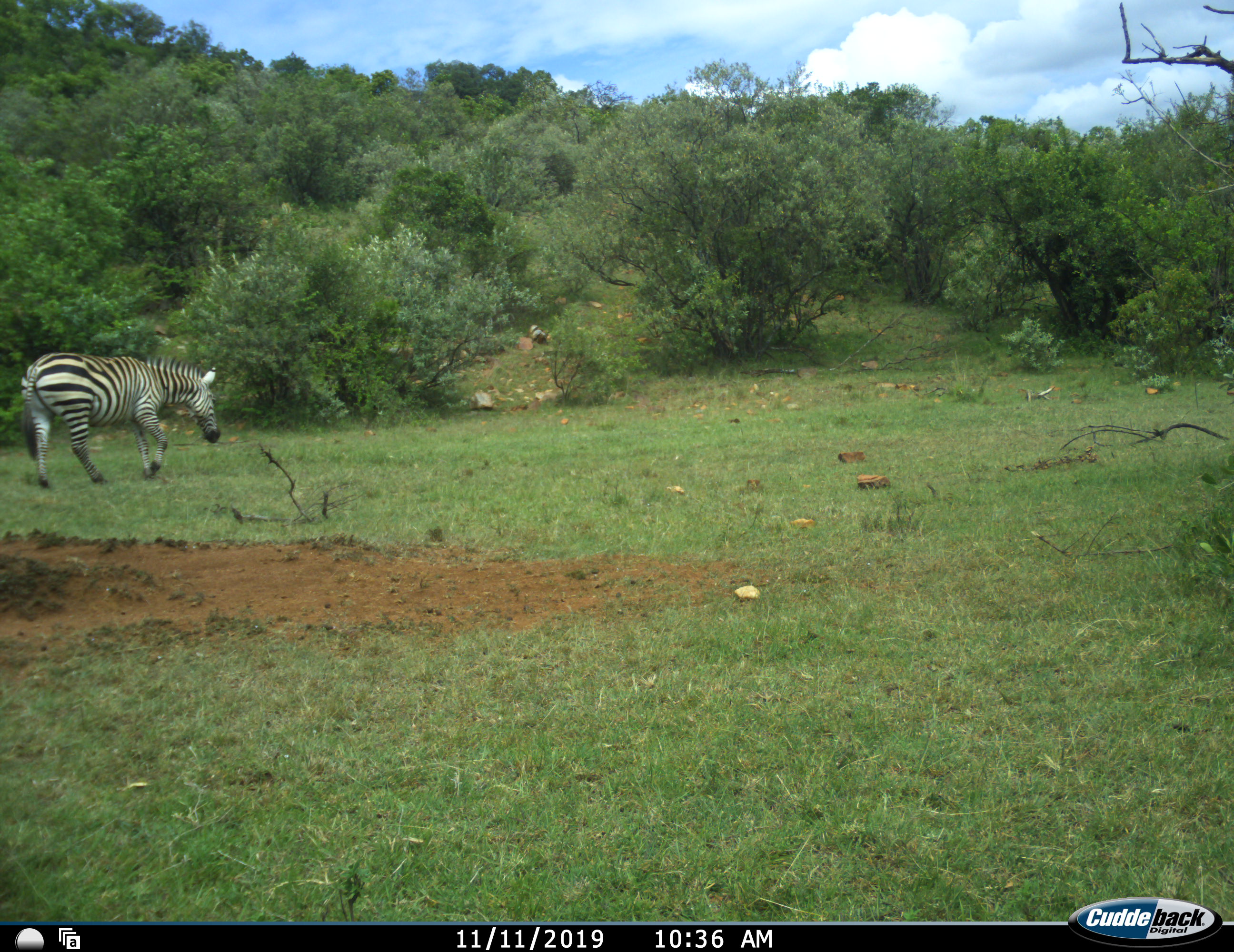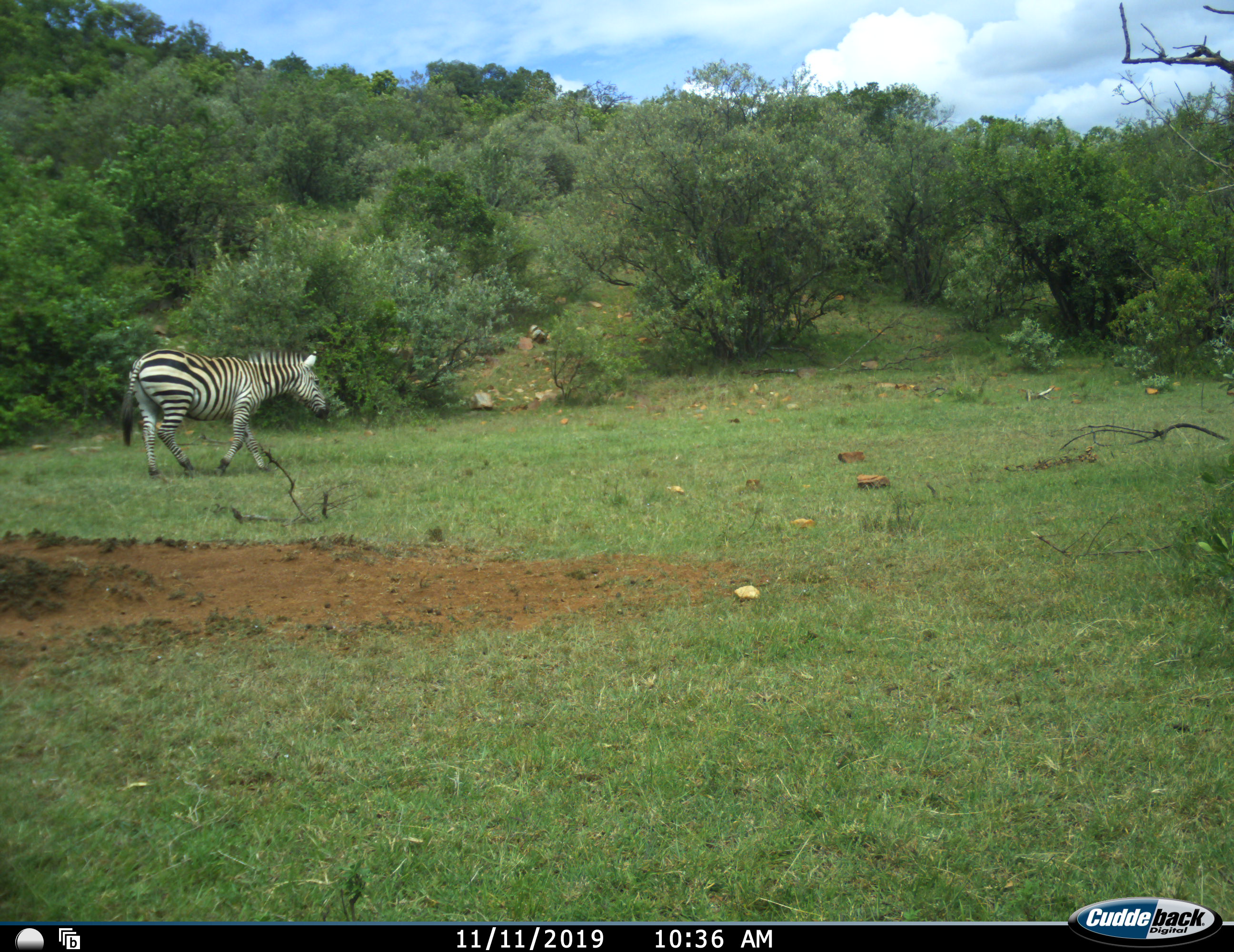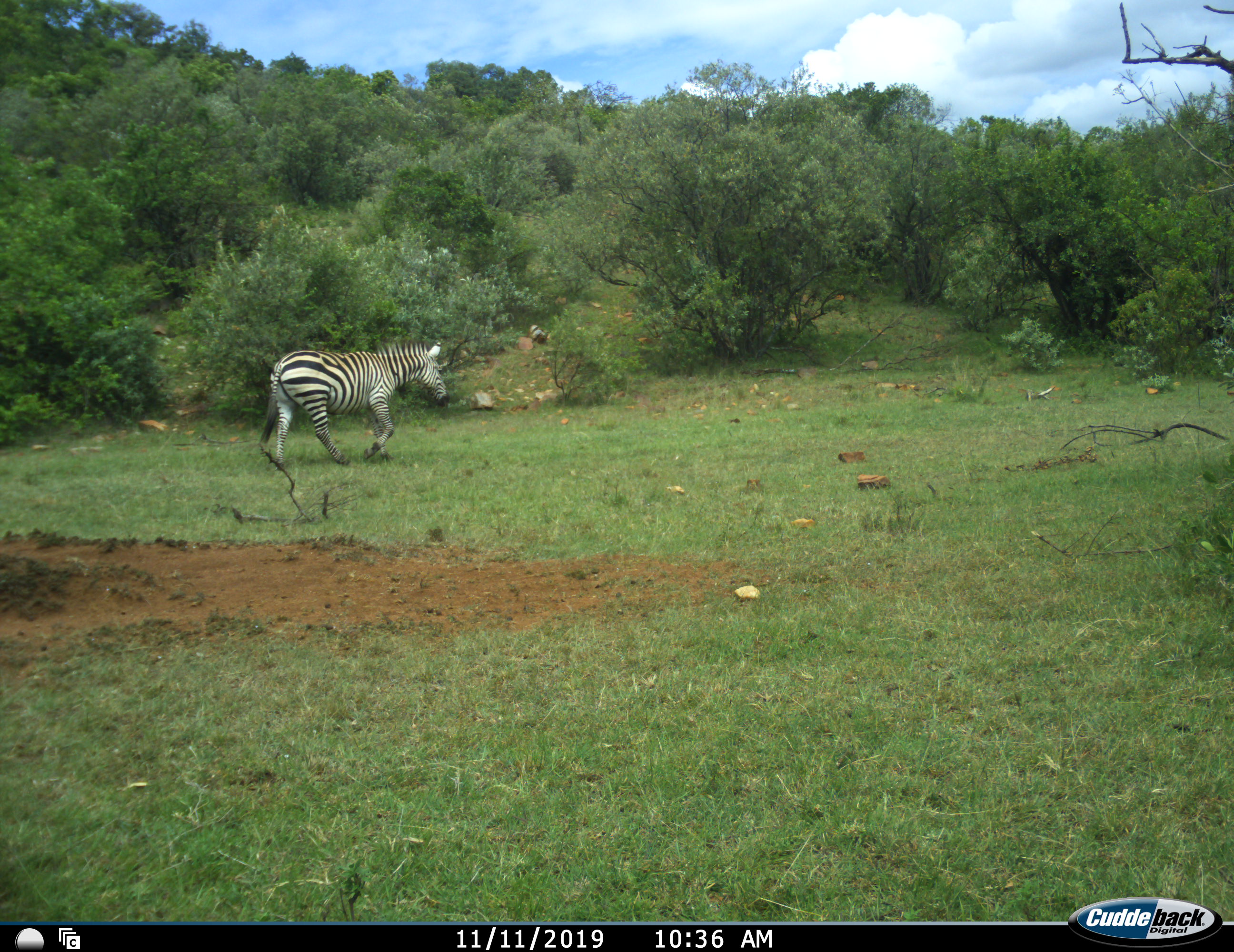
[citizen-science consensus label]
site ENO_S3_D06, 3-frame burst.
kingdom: Animalia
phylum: Chordata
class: Mammalia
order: Perissodactyla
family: Equidae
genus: Equus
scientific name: Equus quagga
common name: plains zebra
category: zebraplains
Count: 1.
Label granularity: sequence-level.